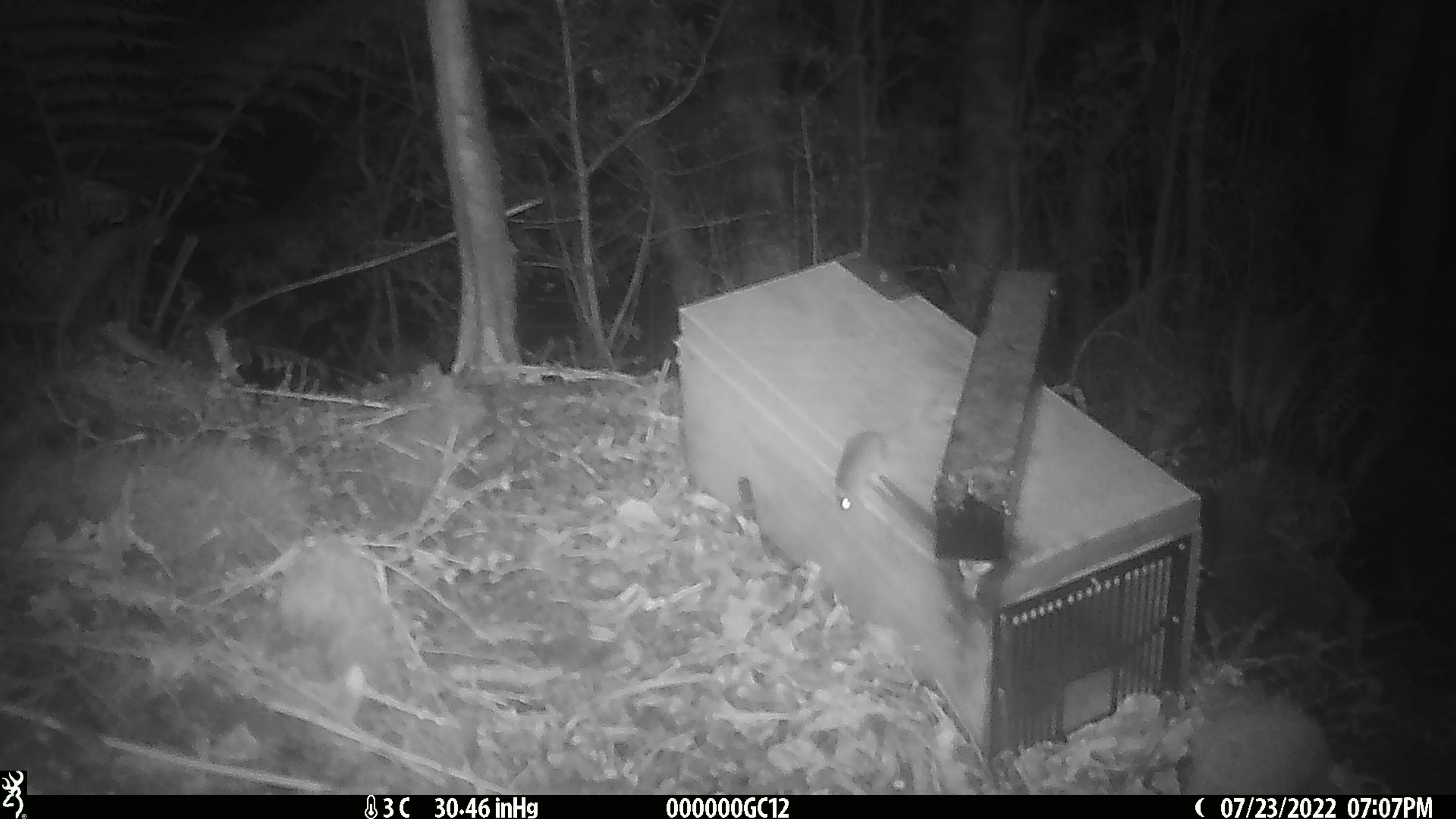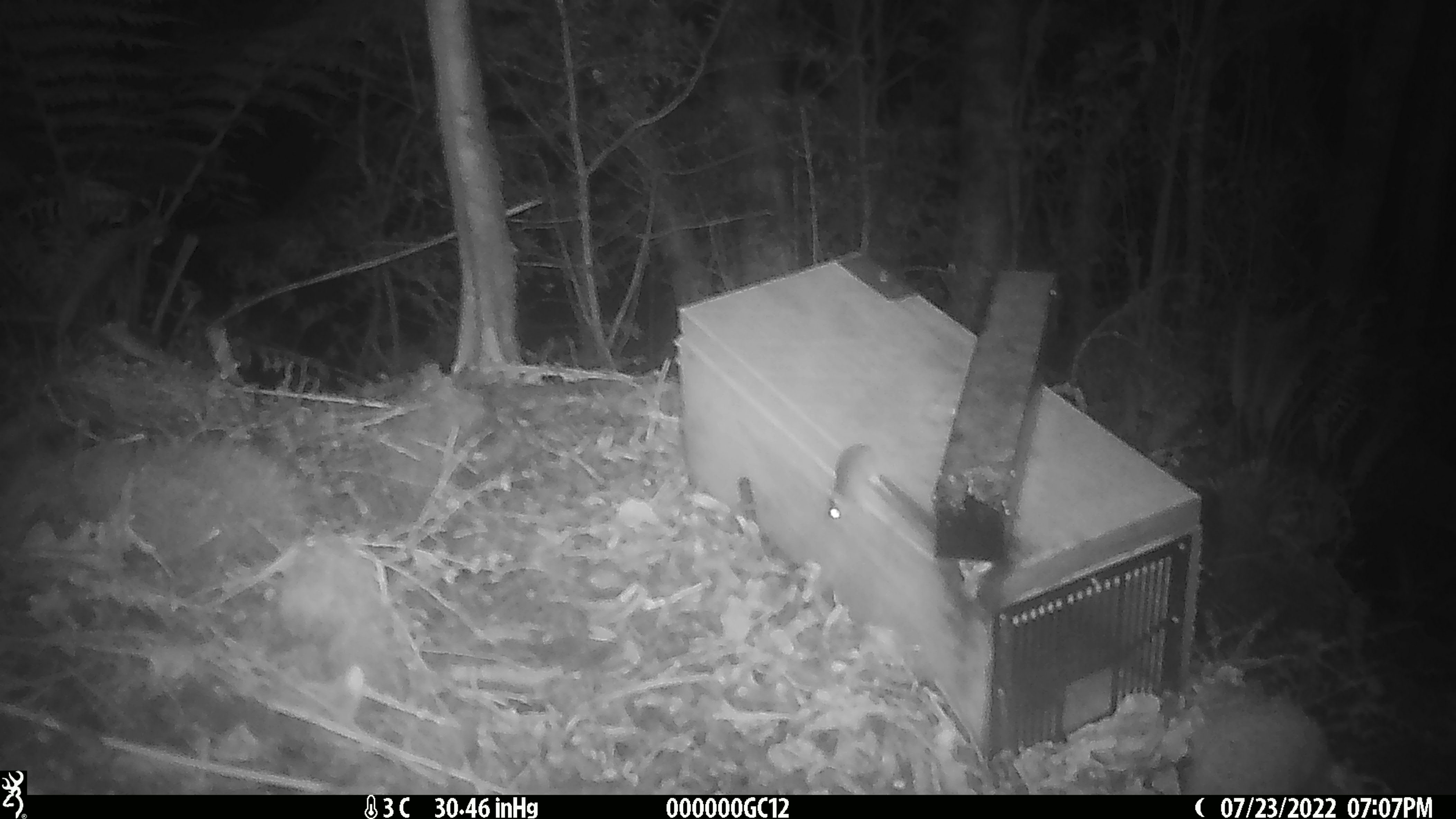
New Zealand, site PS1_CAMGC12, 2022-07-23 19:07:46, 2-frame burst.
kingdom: Animalia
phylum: Chordata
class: Mammalia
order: Rodentia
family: Muridae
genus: Mus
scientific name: Mus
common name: mouse